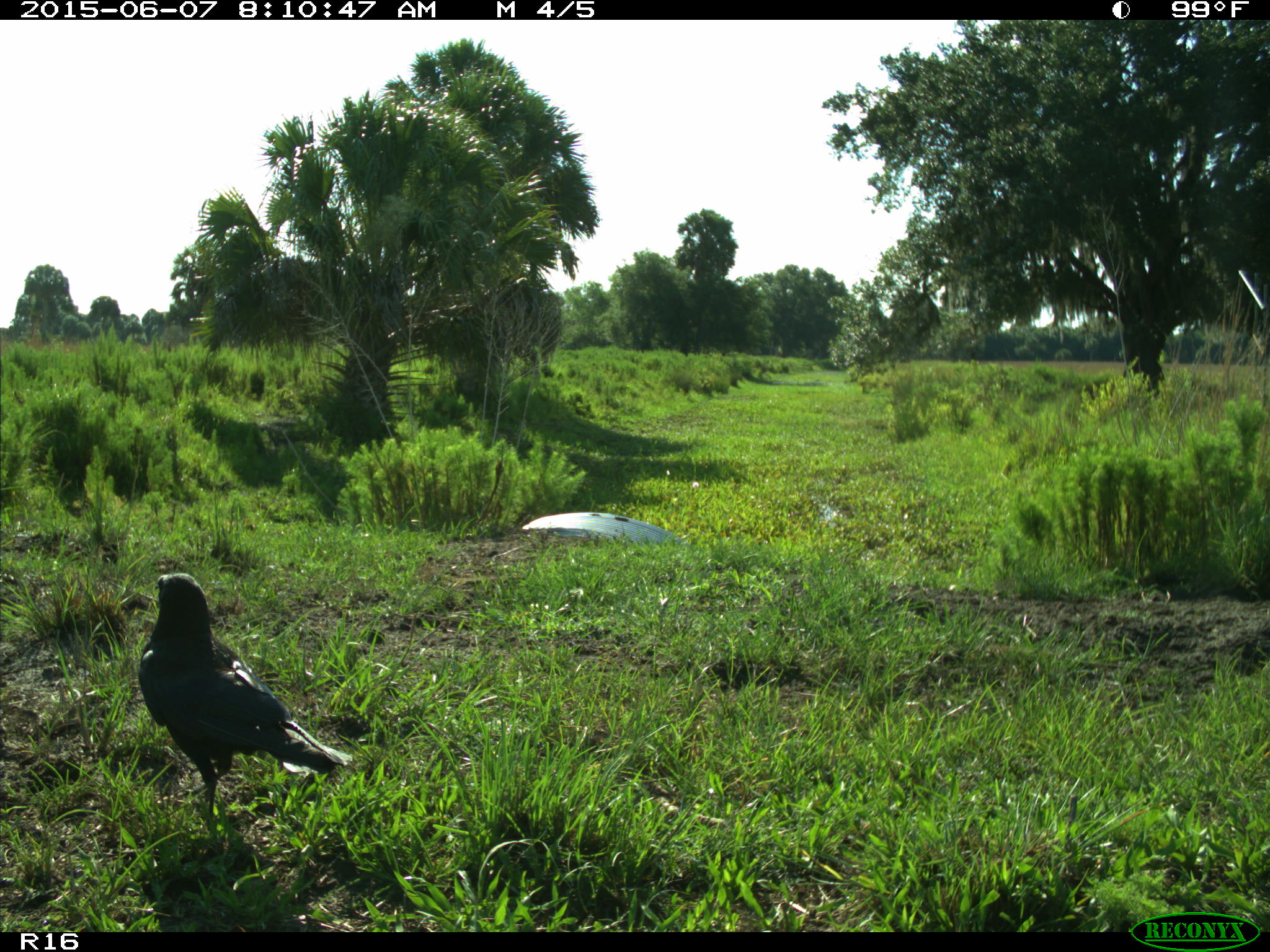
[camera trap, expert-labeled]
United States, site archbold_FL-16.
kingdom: Animalia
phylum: Chordata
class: Aves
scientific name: Aves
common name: birds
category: unidentified bird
Unidentified bird (birds) (Aves).